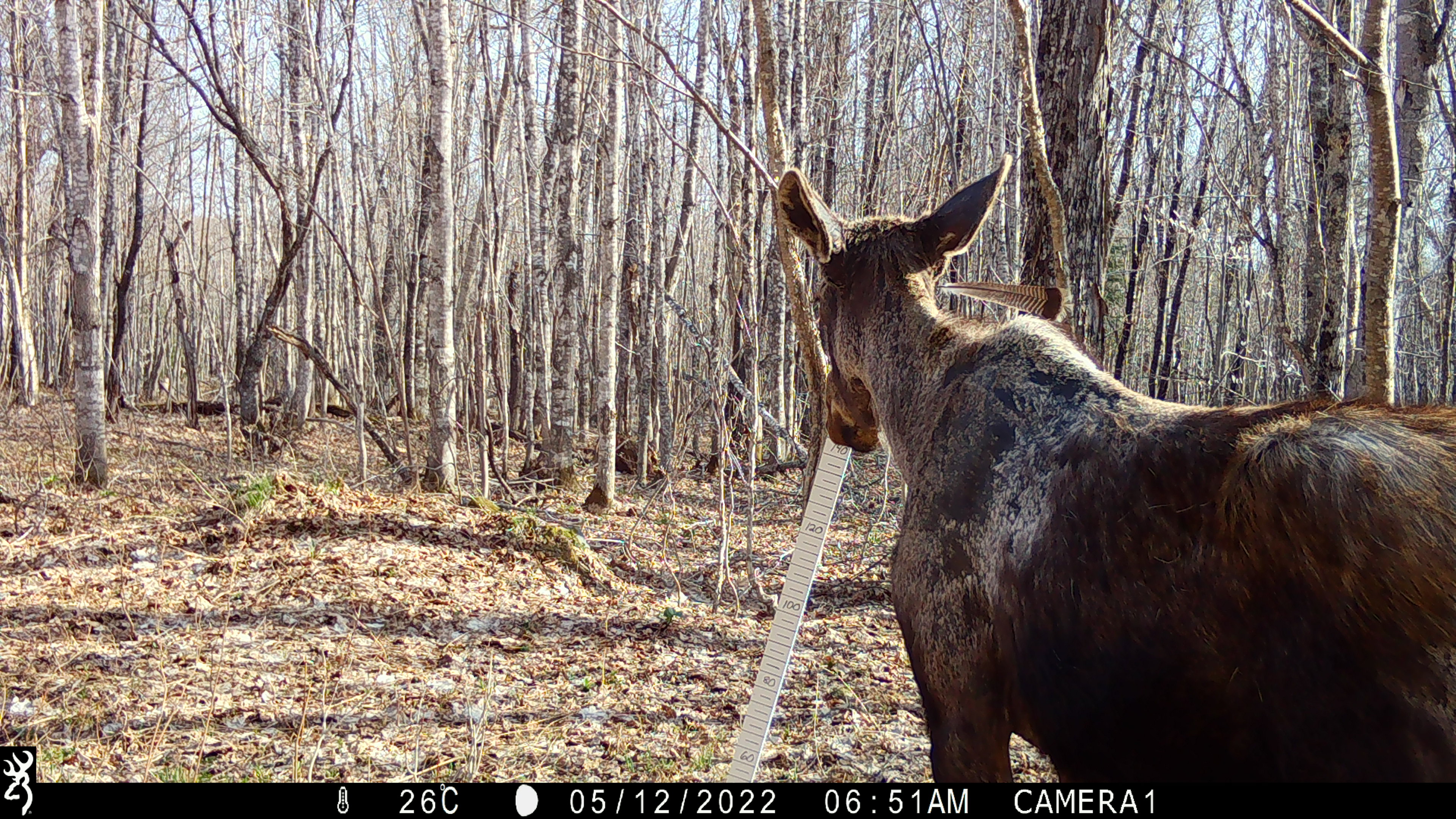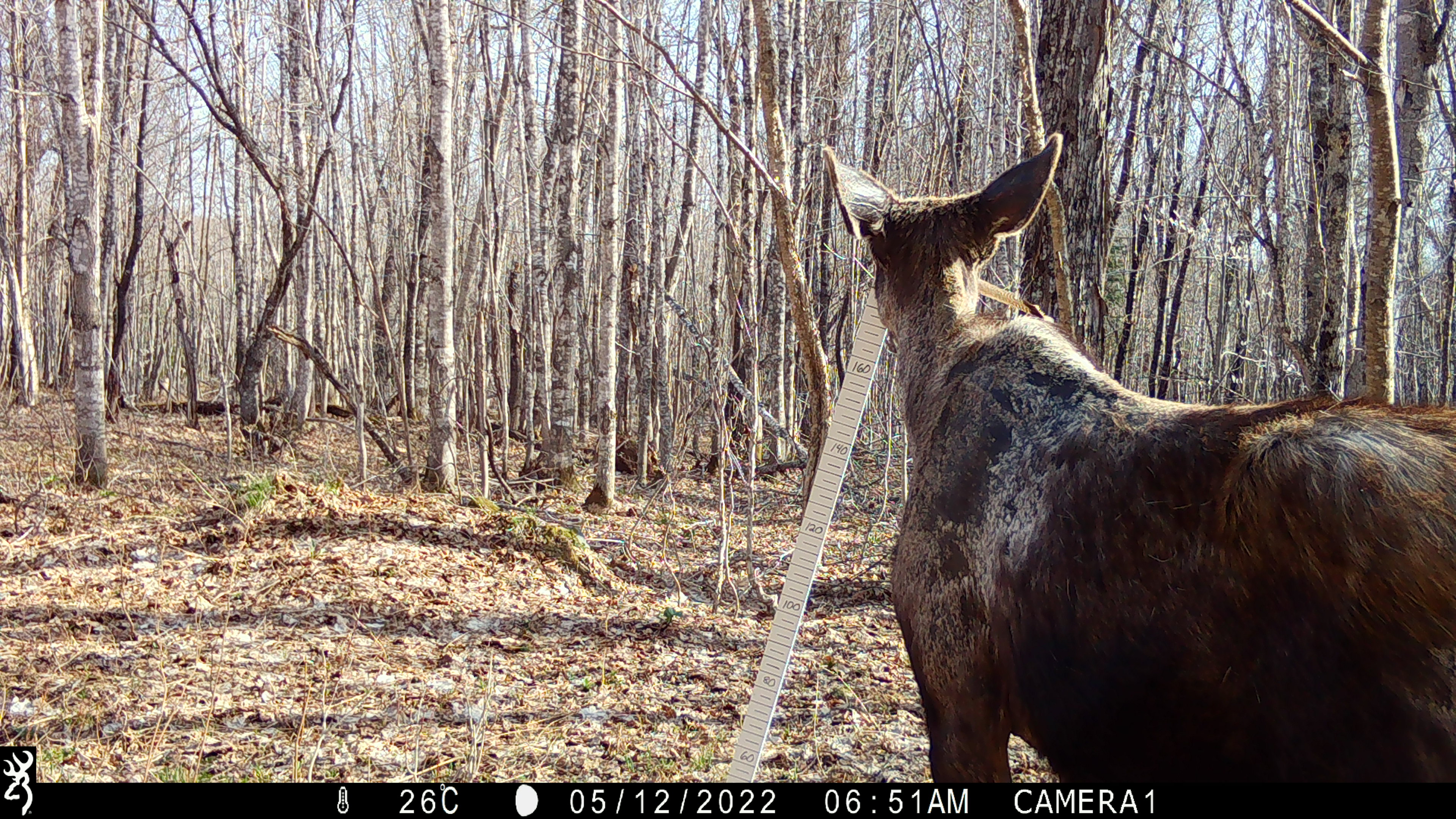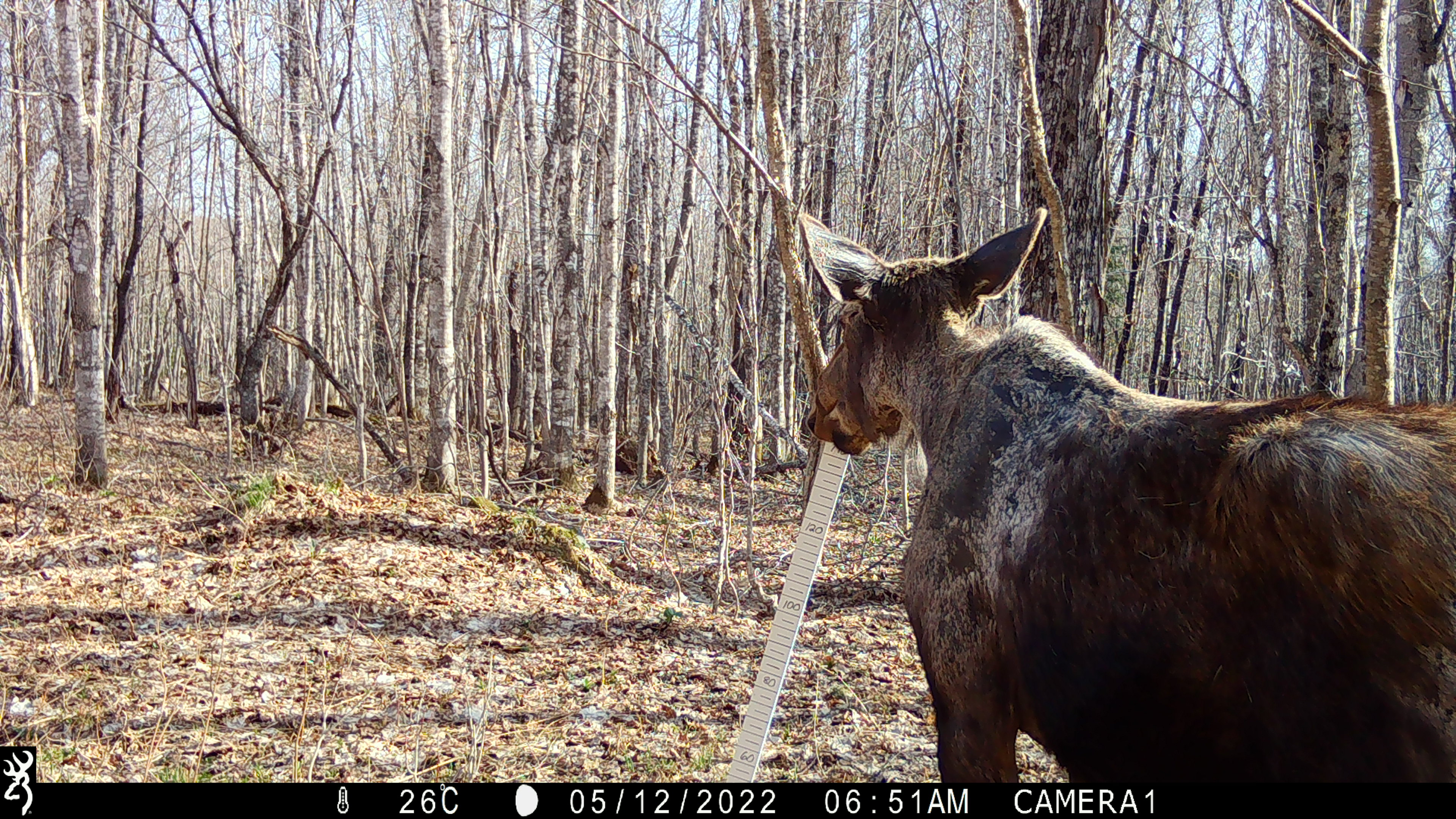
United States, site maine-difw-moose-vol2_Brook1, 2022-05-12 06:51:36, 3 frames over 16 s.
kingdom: Animalia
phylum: Chordata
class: Mammalia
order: Artiodactyla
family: Cervidae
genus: Alces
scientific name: Alces alces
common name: moose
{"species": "moose (Alces alces)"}